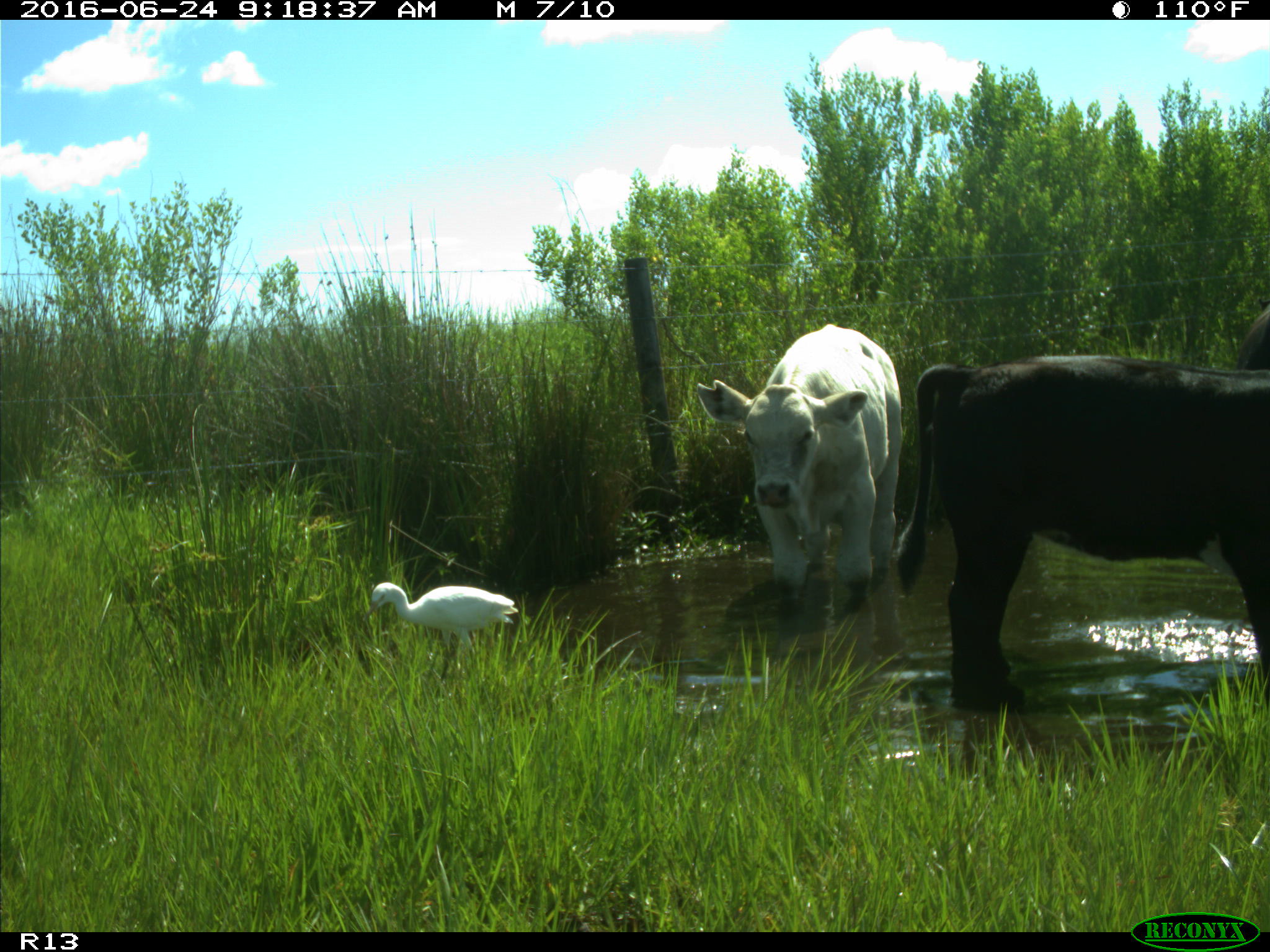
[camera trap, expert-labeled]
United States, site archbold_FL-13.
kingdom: Animalia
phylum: Chordata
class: Mammalia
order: Artiodactyla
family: Bovidae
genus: Bos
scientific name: Bos taurus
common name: domestic cow